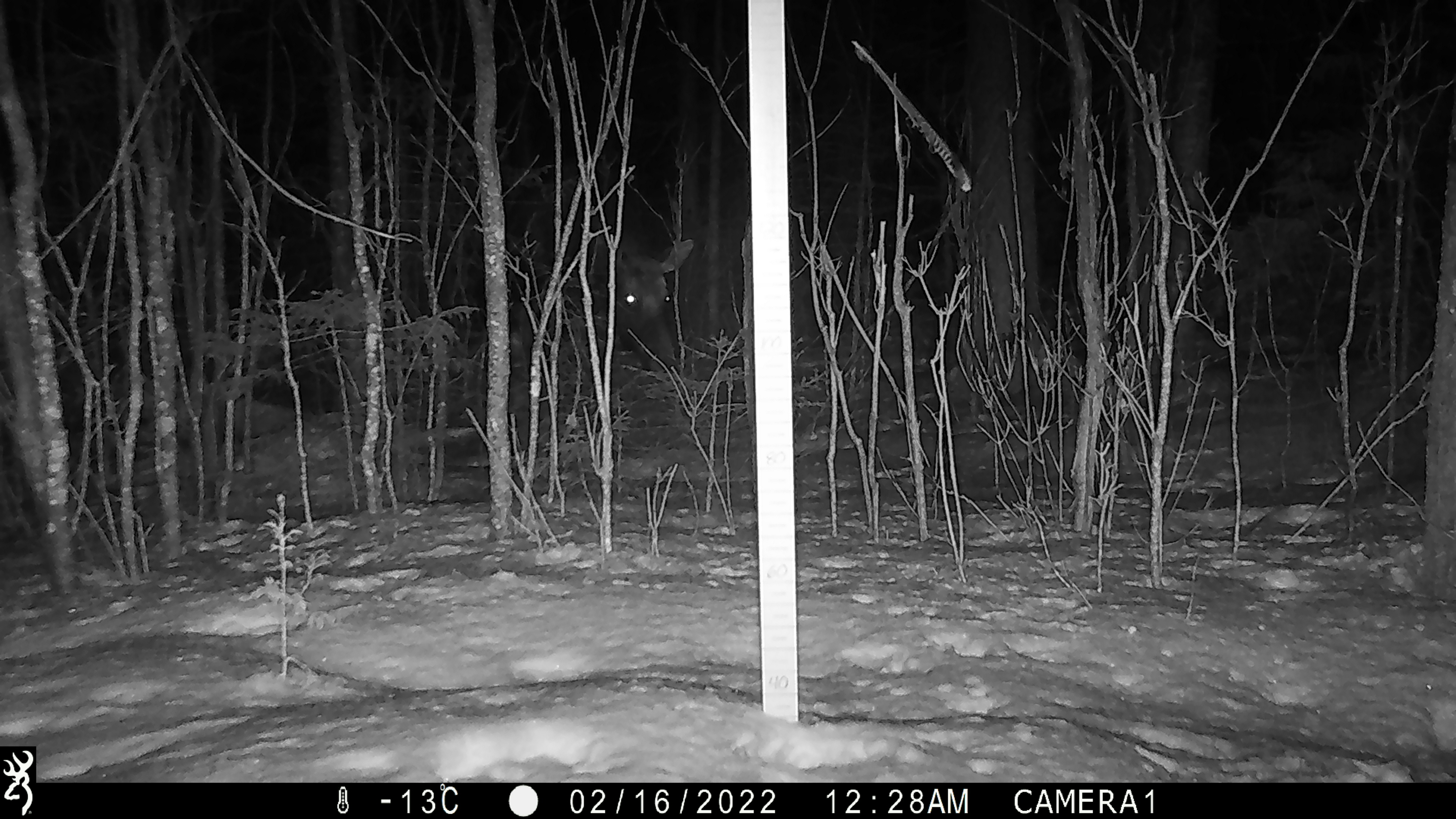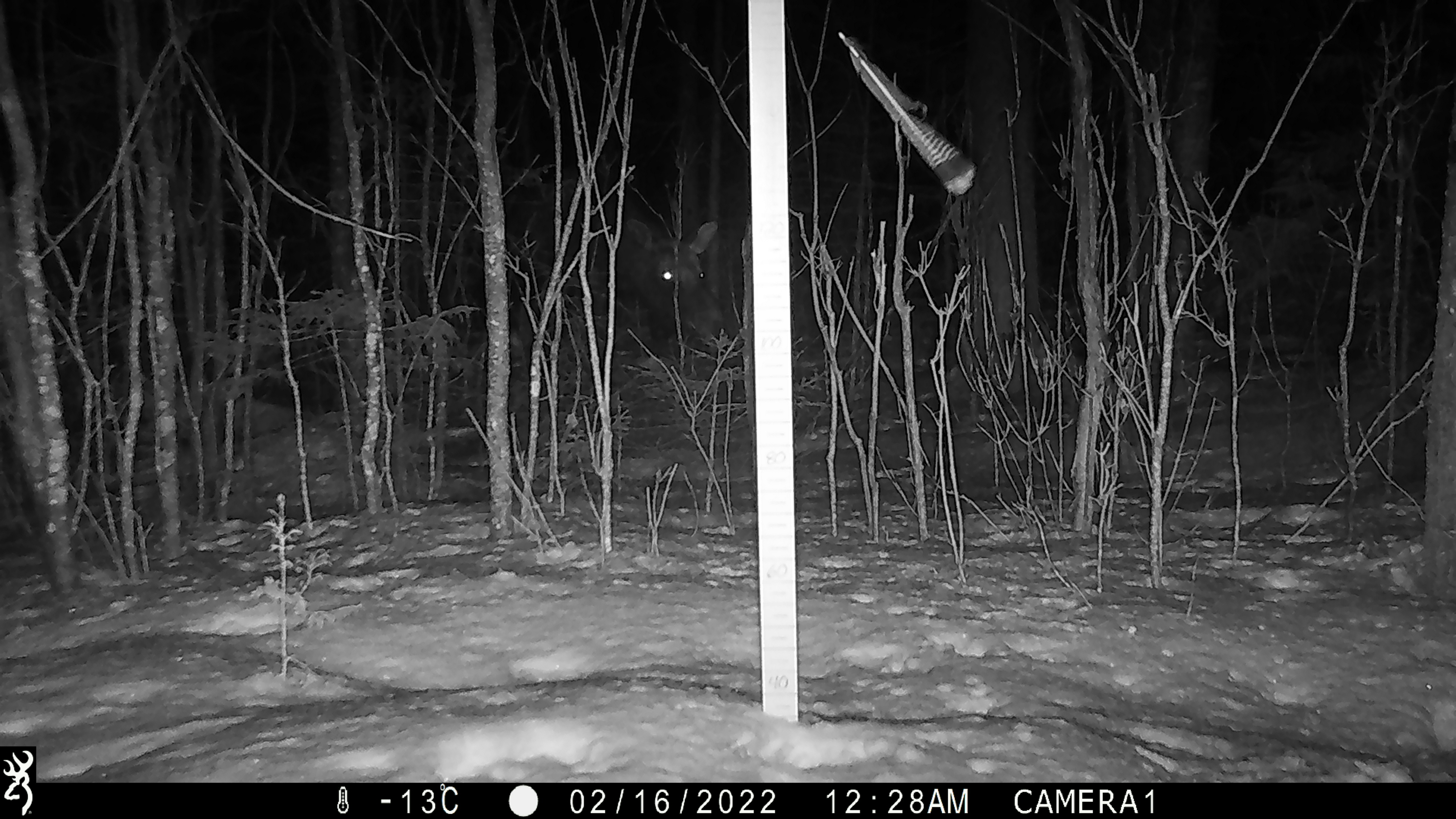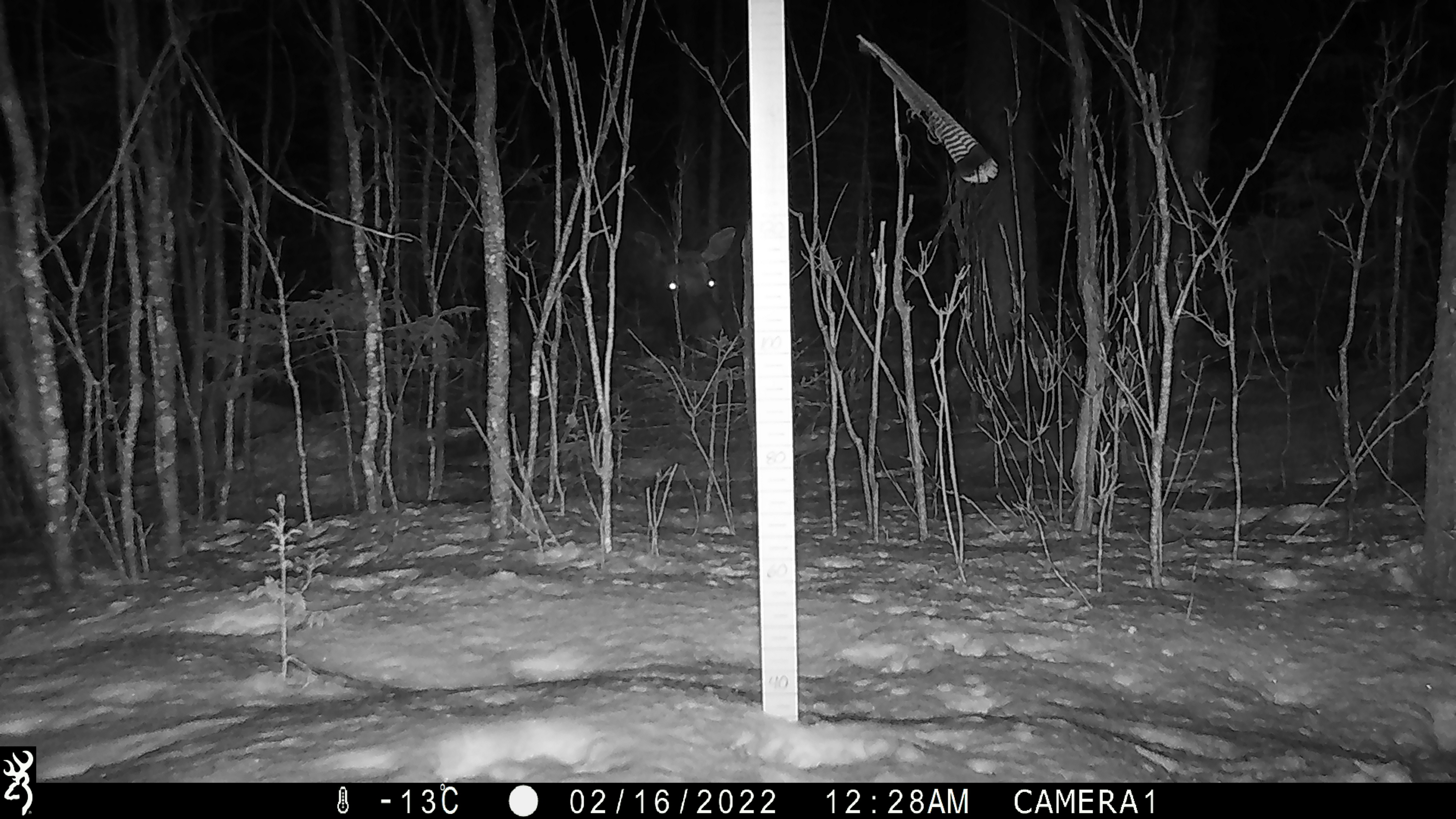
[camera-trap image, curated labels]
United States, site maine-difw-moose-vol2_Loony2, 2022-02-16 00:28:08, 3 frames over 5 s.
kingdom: Animalia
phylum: Chordata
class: Mammalia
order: Artiodactyla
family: Cervidae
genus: Alces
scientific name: Alces alces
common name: moose